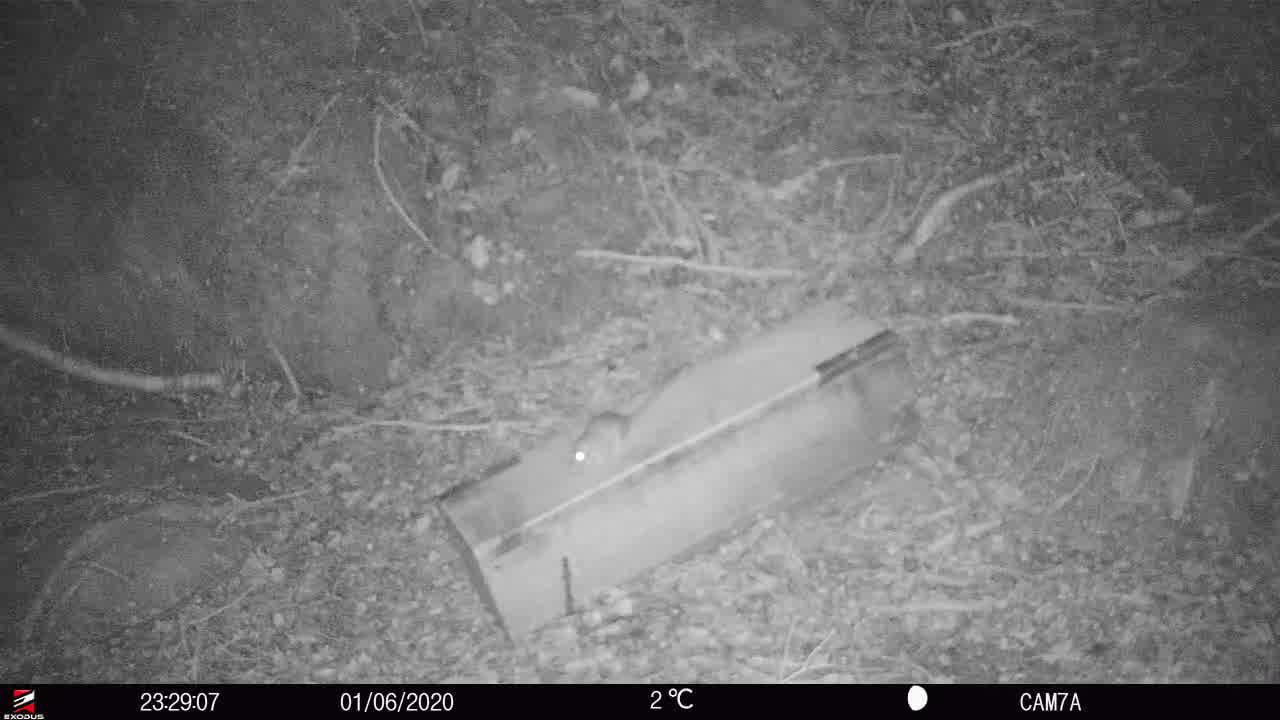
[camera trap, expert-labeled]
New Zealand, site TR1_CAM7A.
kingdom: Animalia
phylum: Chordata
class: Mammalia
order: Rodentia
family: Muridae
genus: Rattus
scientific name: Rattus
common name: rat